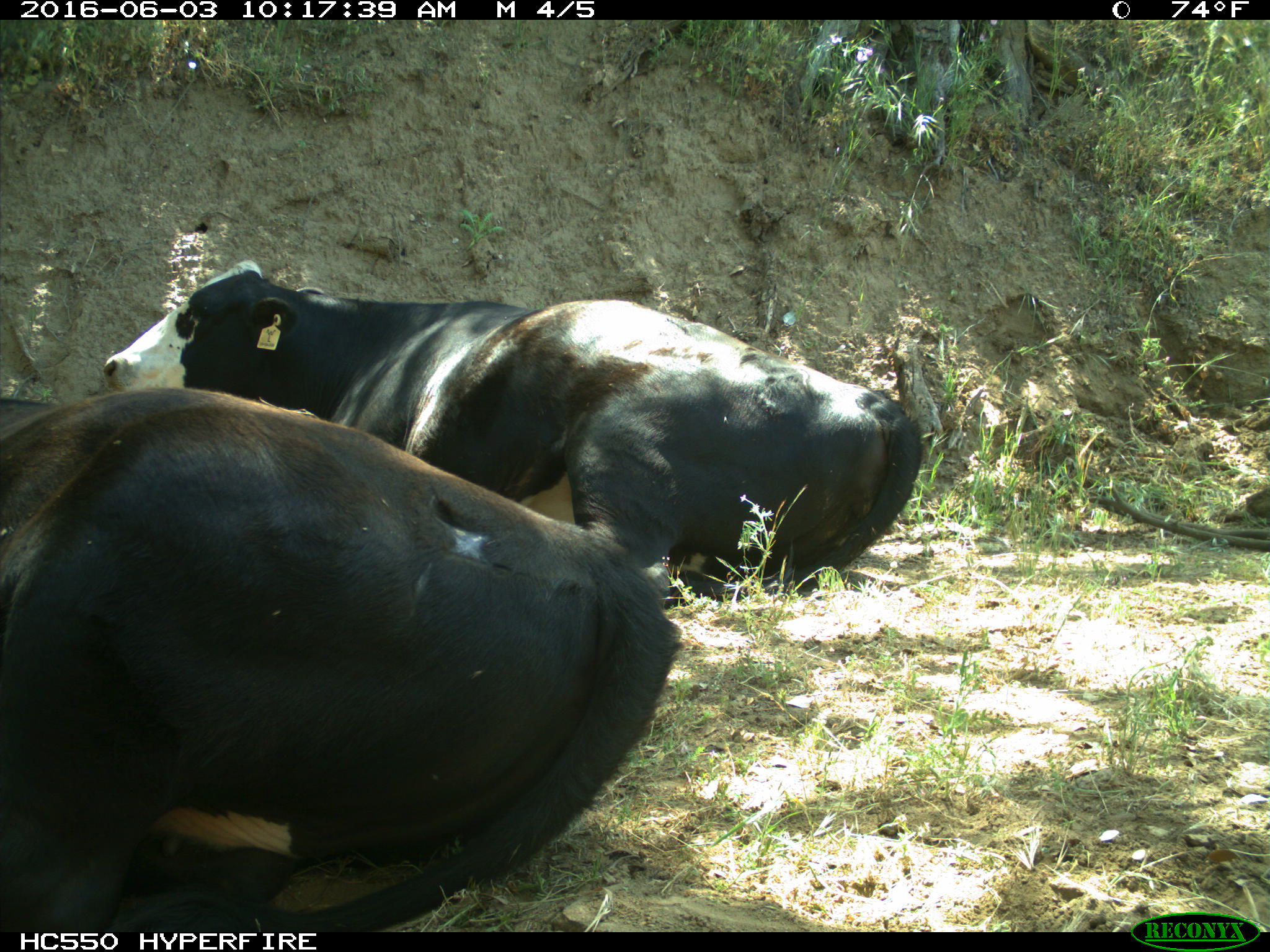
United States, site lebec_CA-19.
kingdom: Animalia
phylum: Chordata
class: Mammalia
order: Artiodactyla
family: Bovidae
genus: Bos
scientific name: Bos taurus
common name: domestic cow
Bos taurus (domestic cow).